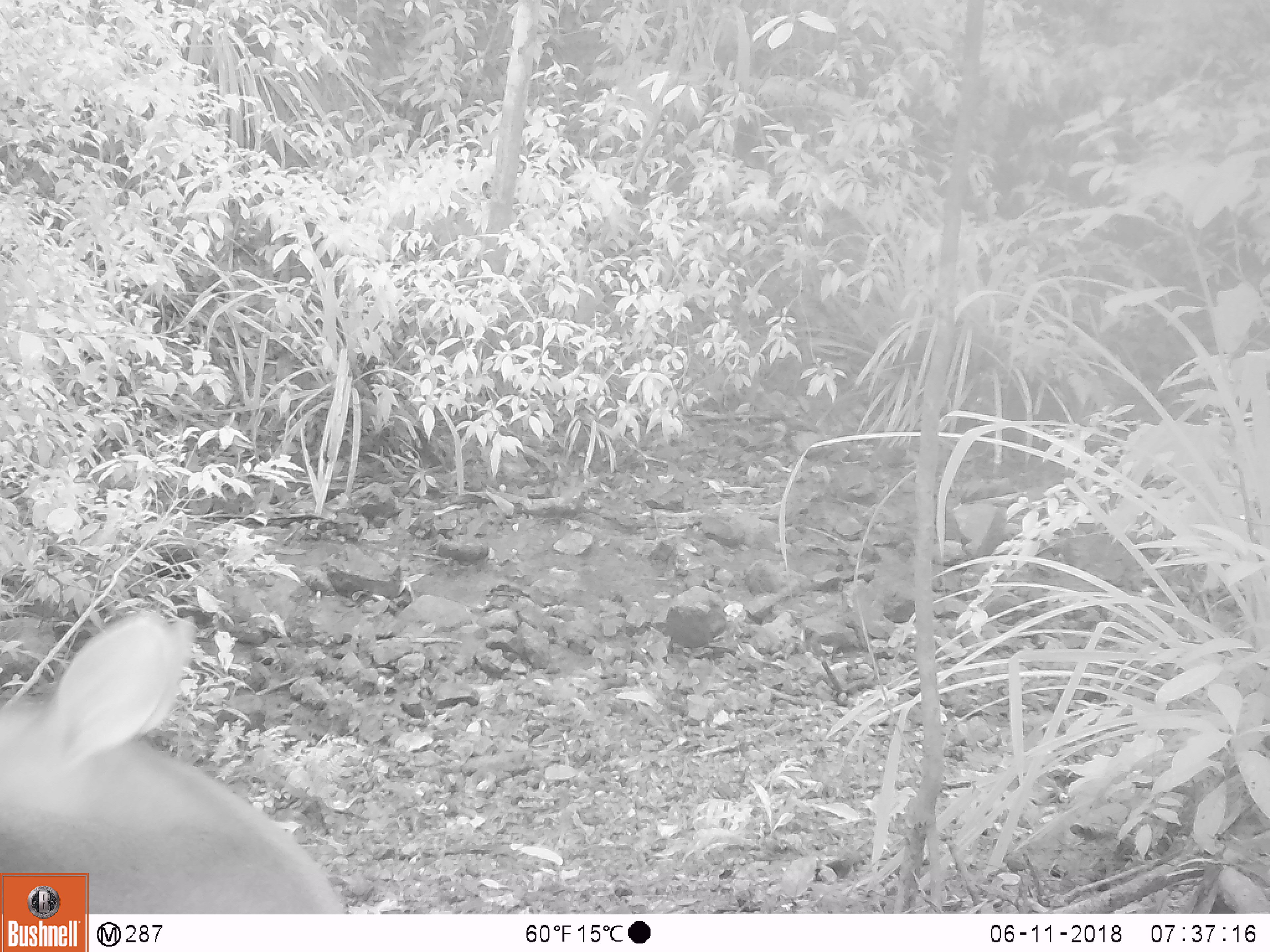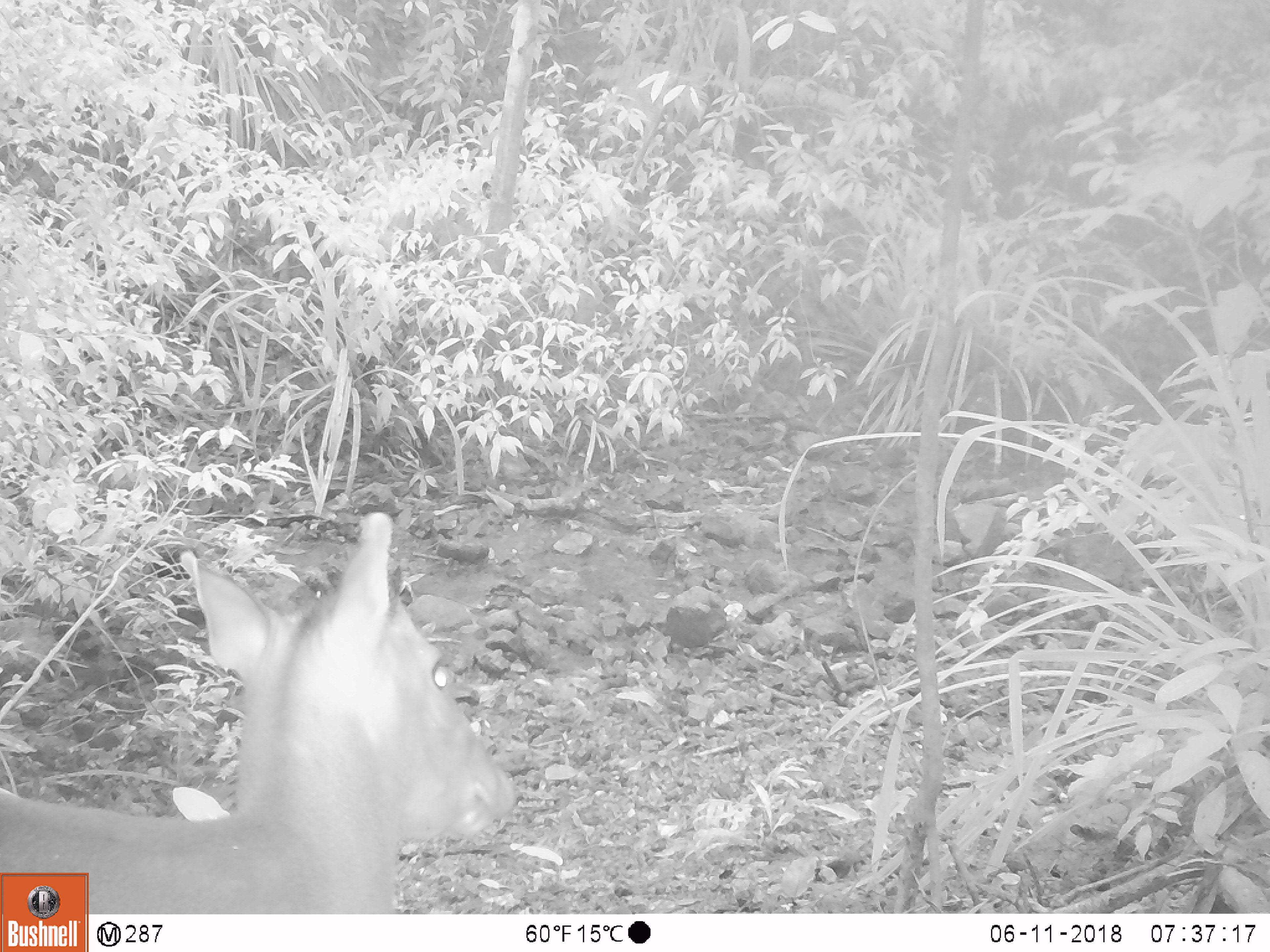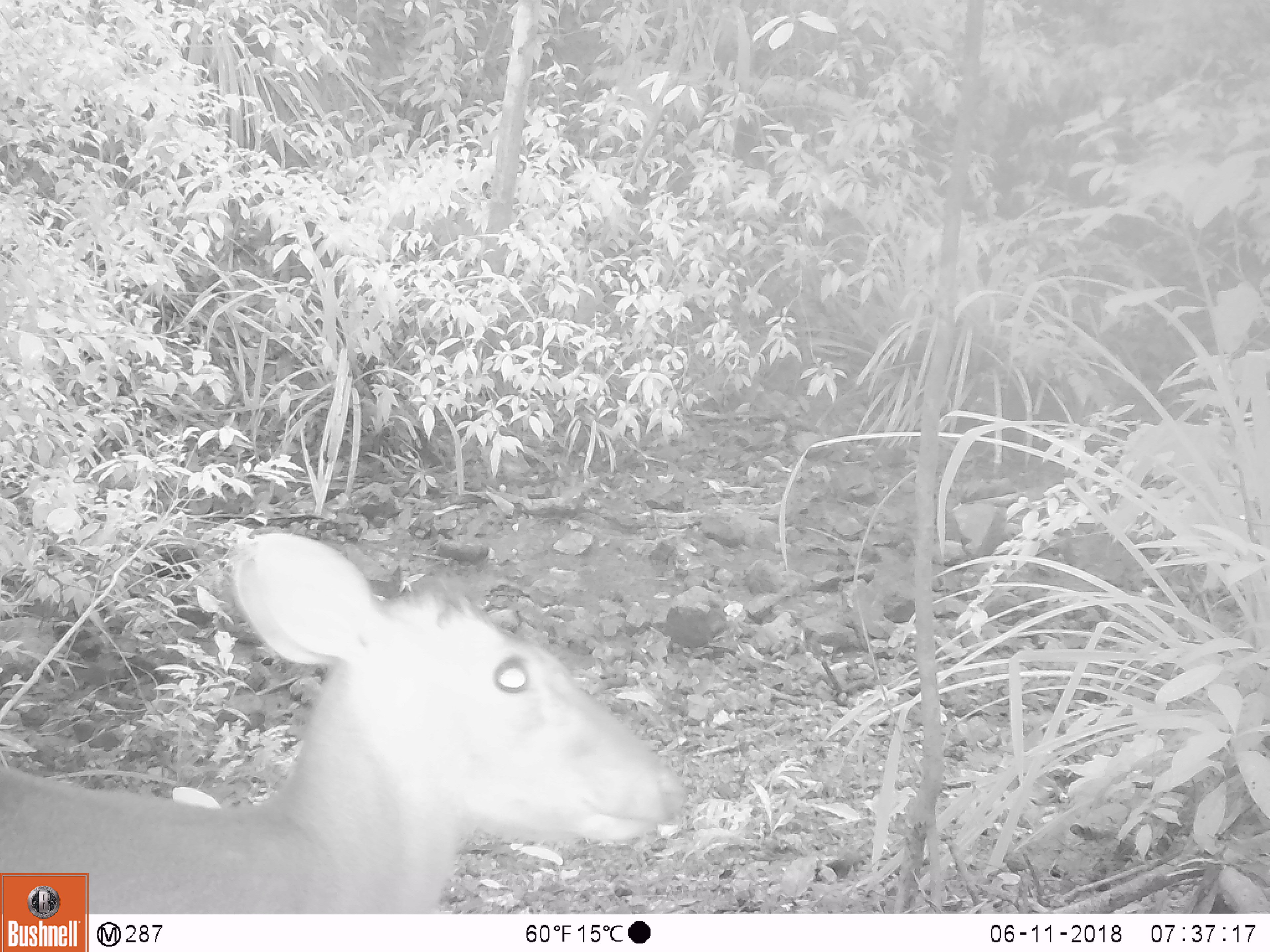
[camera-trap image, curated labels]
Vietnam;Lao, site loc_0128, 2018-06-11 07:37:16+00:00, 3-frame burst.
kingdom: Animalia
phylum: Chordata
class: Mammalia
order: Artiodactyla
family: Cervidae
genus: Muntiacus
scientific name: Muntiacus rooseveltorum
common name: roosevelt's muntjac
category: roosevelts muntjac group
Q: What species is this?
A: Roosevelts muntjac group (roosevelt's muntjac) (Muntiacus rooseveltorum).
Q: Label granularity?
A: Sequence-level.